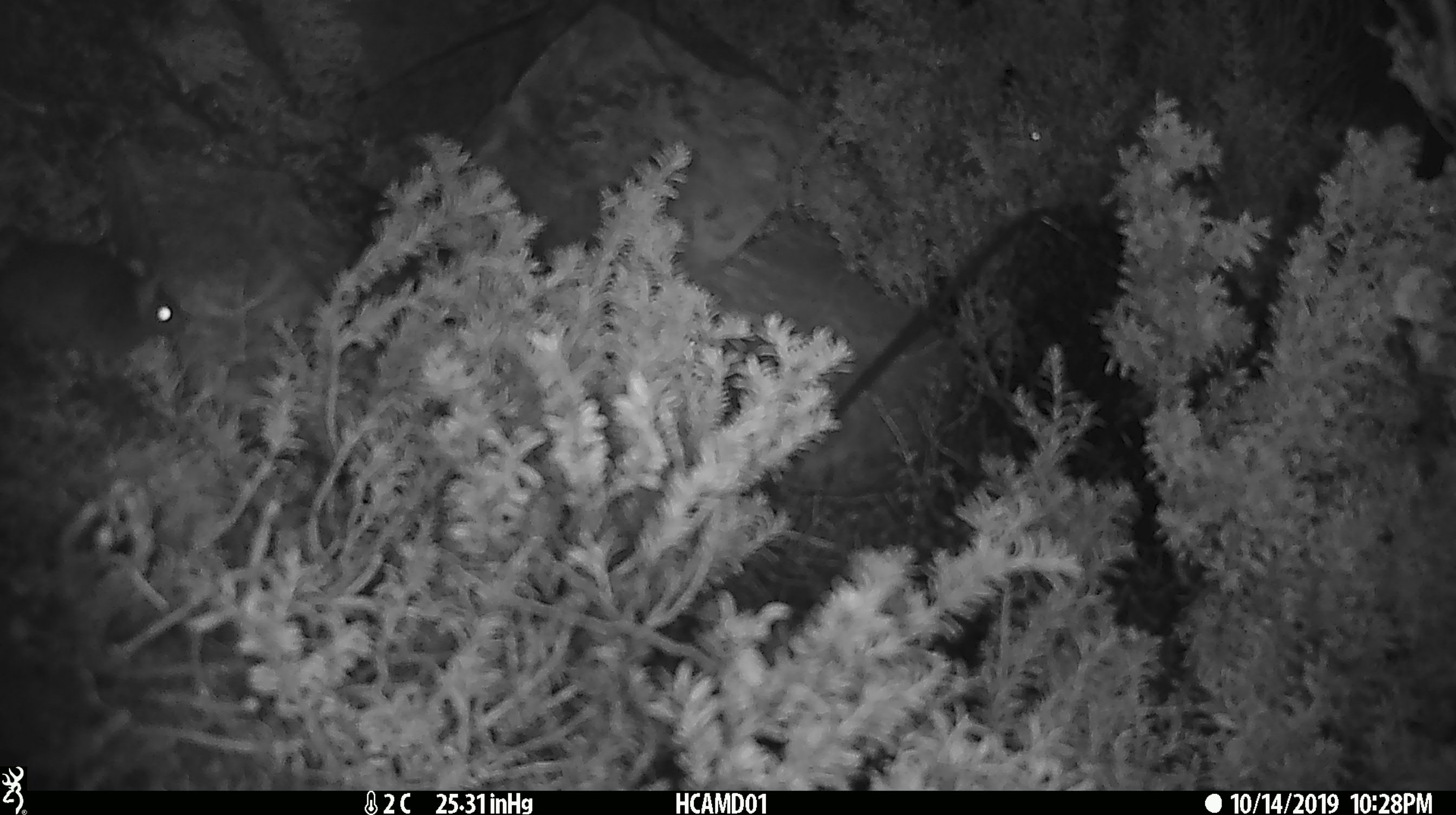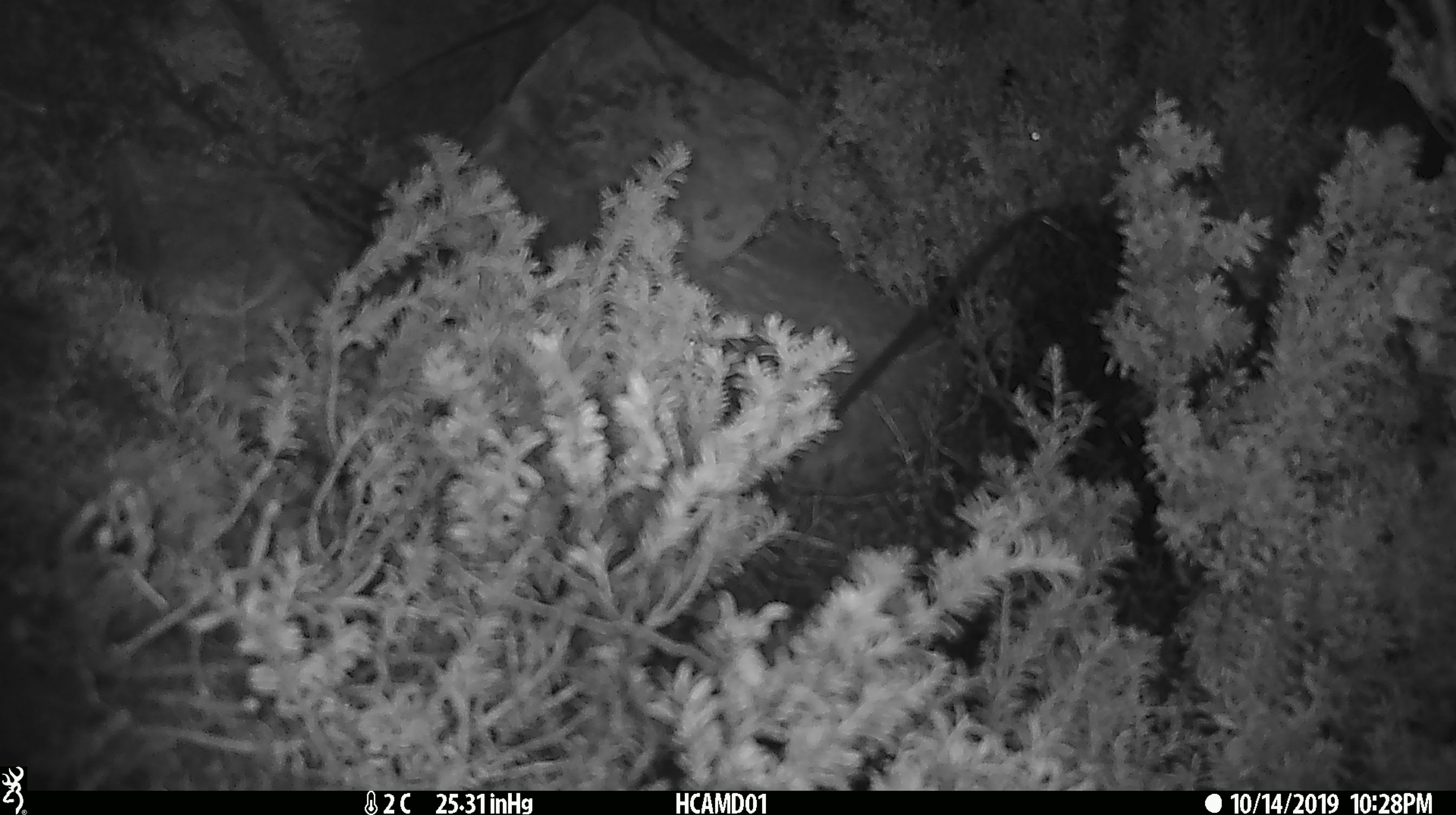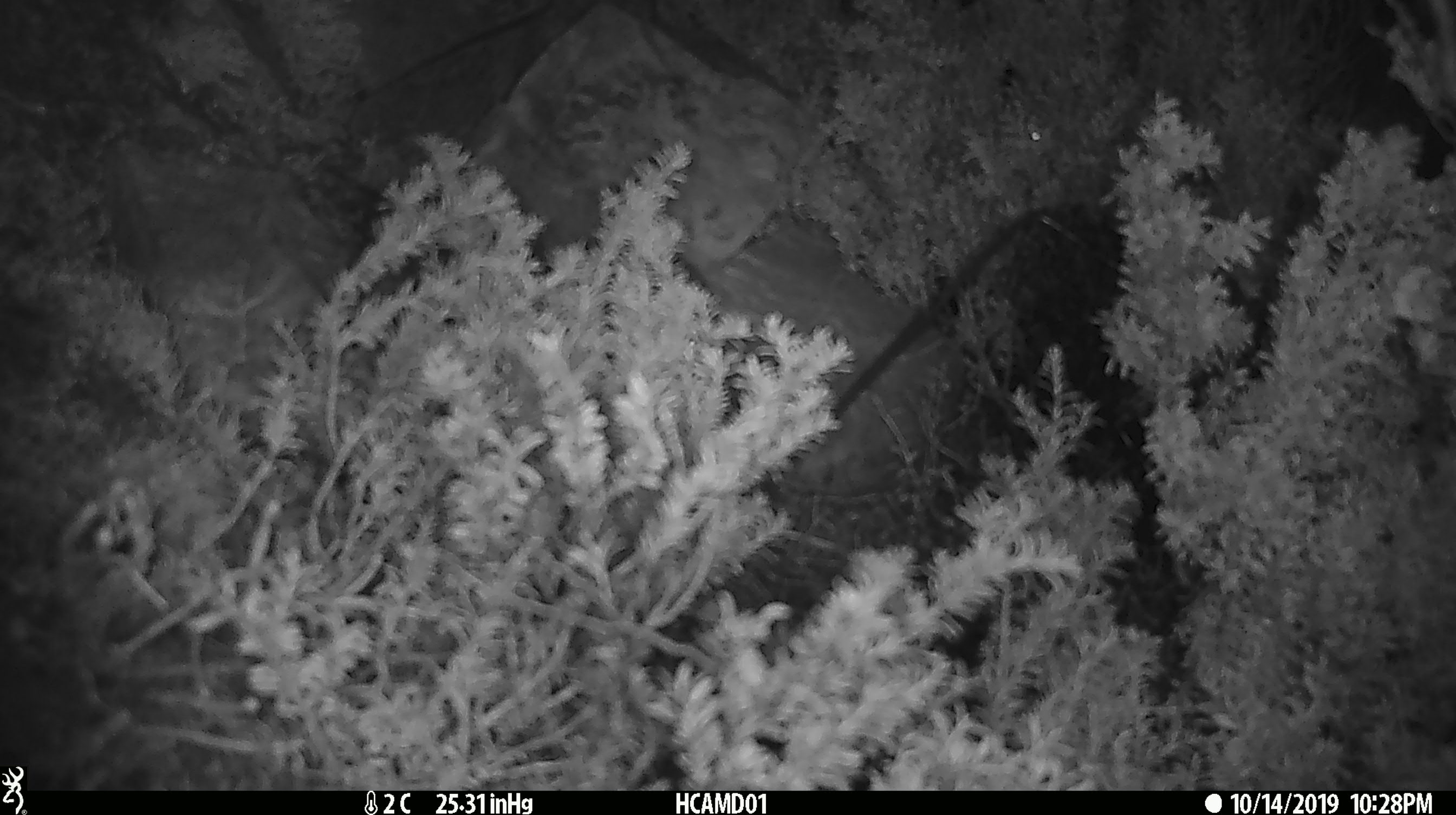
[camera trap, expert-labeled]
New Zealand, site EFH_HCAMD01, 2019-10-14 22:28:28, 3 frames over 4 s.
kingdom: Animalia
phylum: Chordata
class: Mammalia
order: Rodentia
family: Muridae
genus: Mus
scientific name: Mus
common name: mouse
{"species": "mouse (Mus)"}